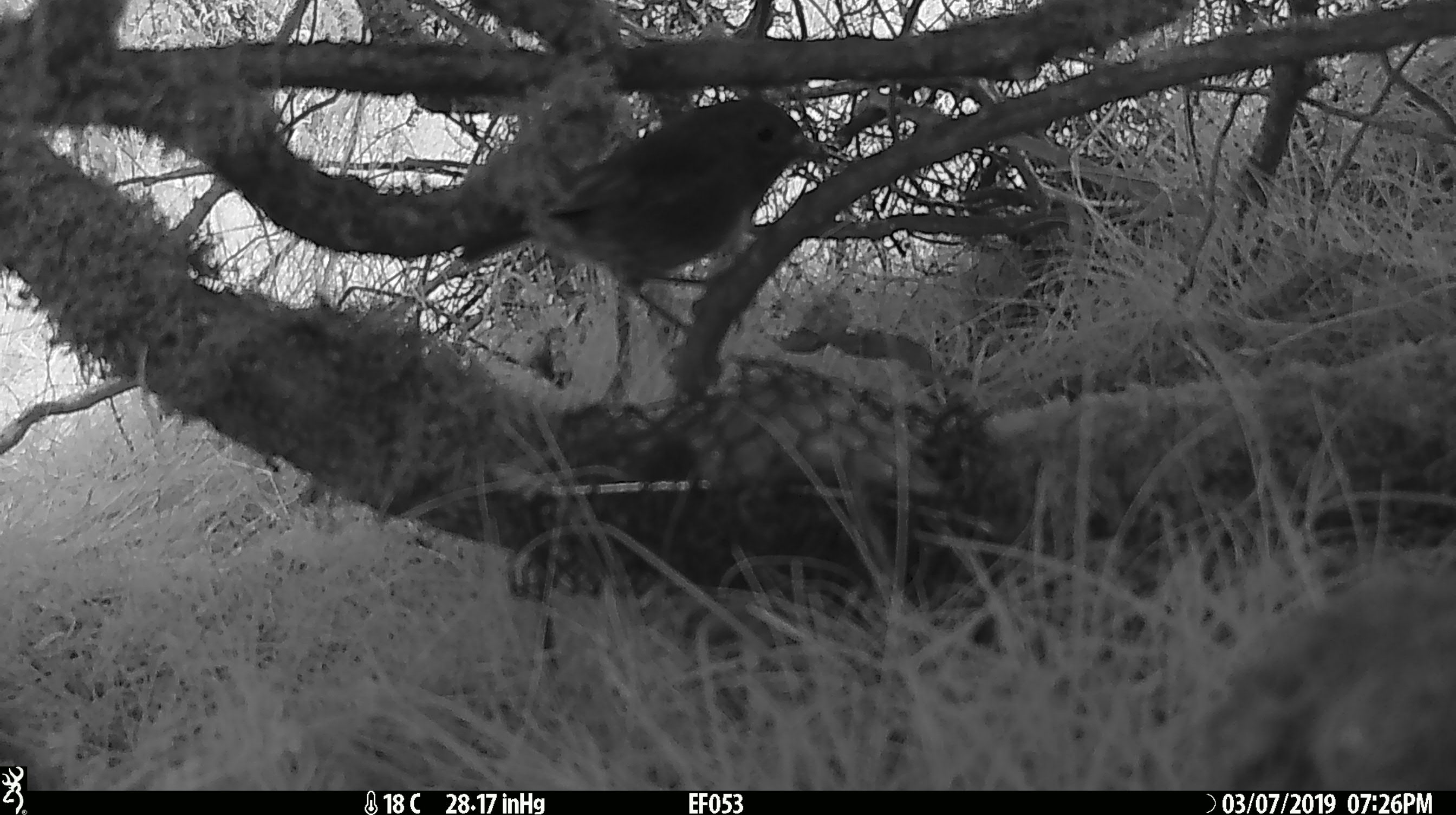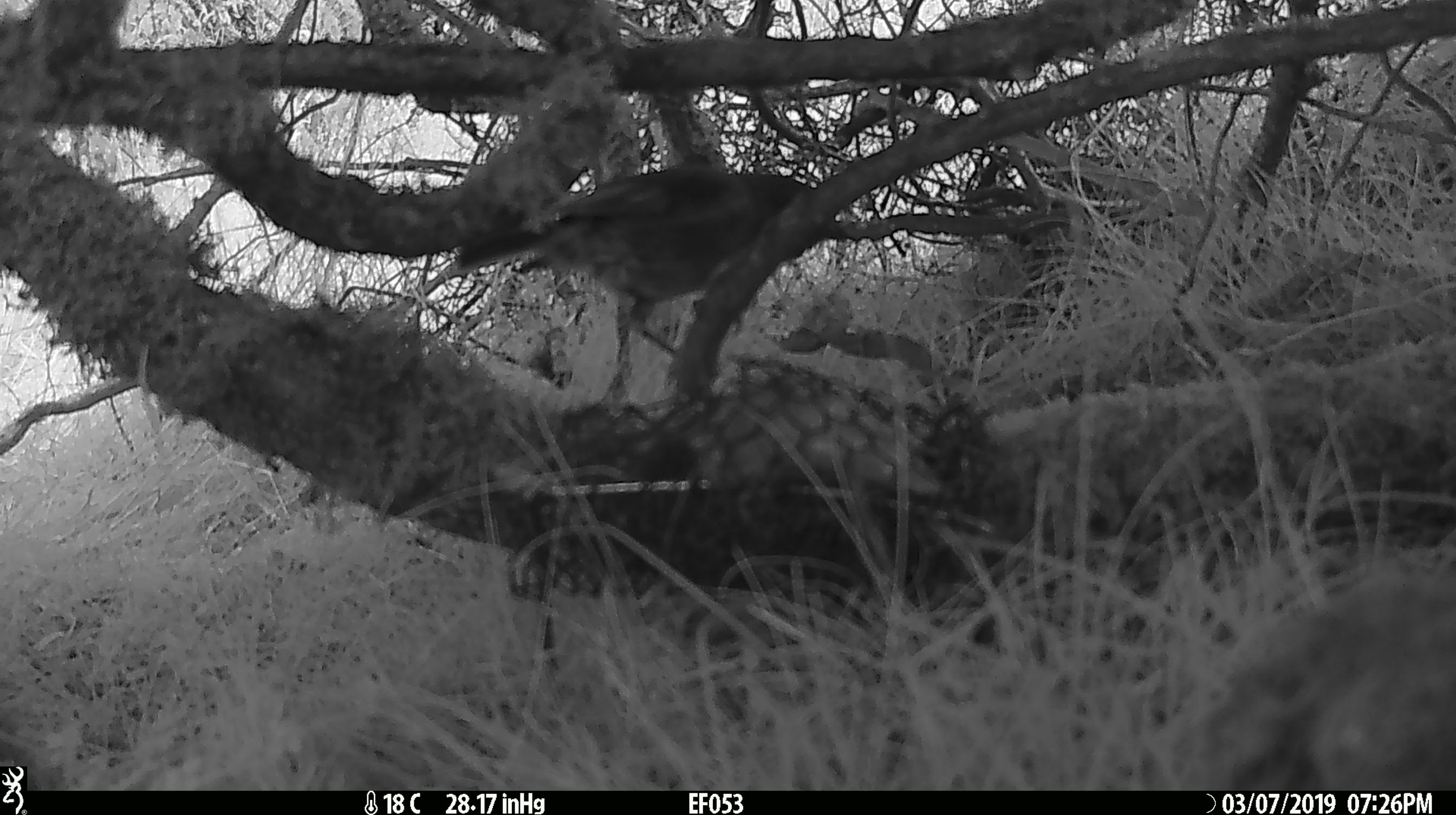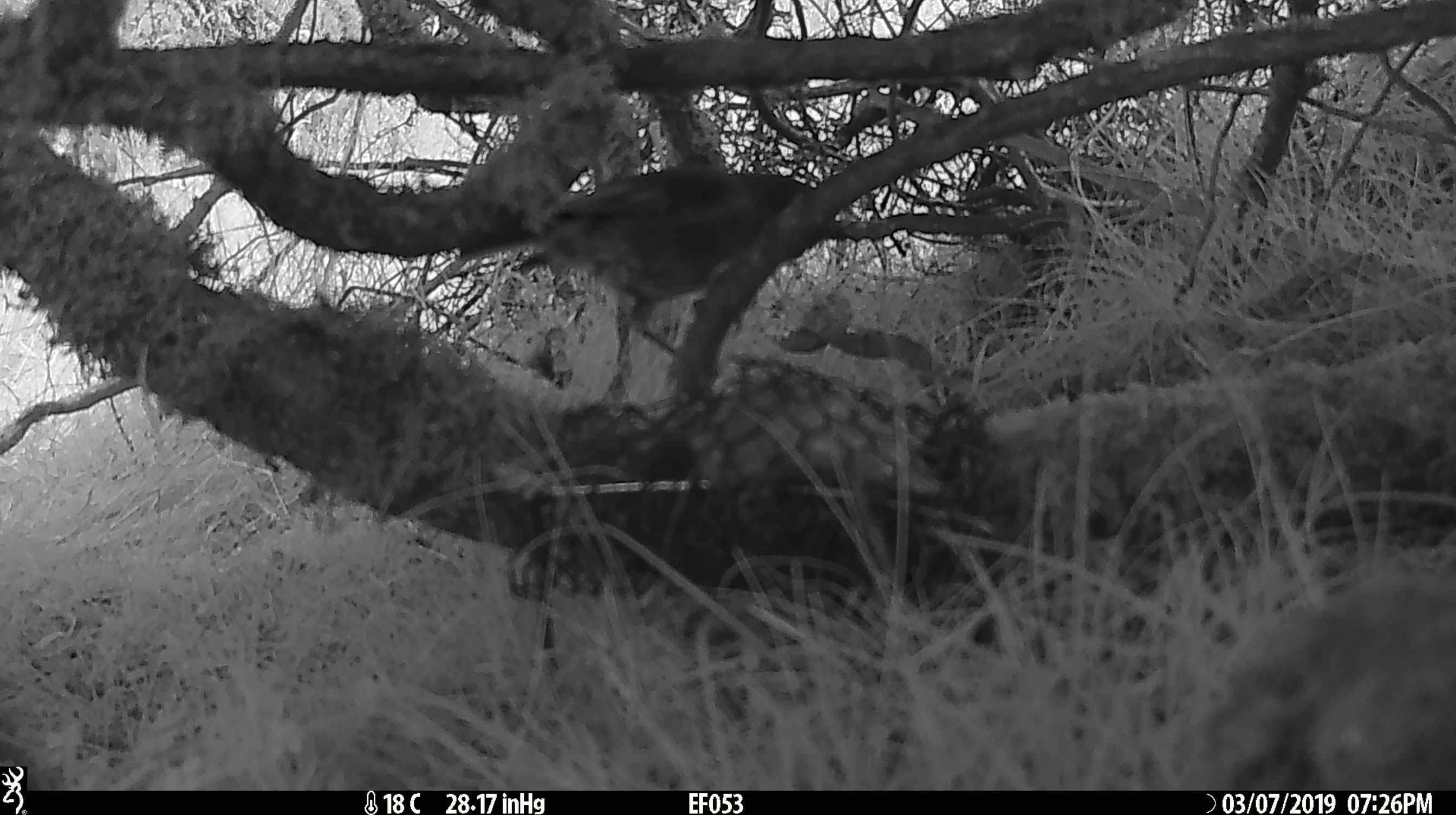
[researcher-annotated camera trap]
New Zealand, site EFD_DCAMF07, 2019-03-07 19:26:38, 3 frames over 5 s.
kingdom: Animalia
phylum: Chordata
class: Aves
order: Passeriformes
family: Petroicidae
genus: Petroica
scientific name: Petroica australis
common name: new zealand robin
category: robin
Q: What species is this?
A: Robin (new zealand robin) (Petroica australis).